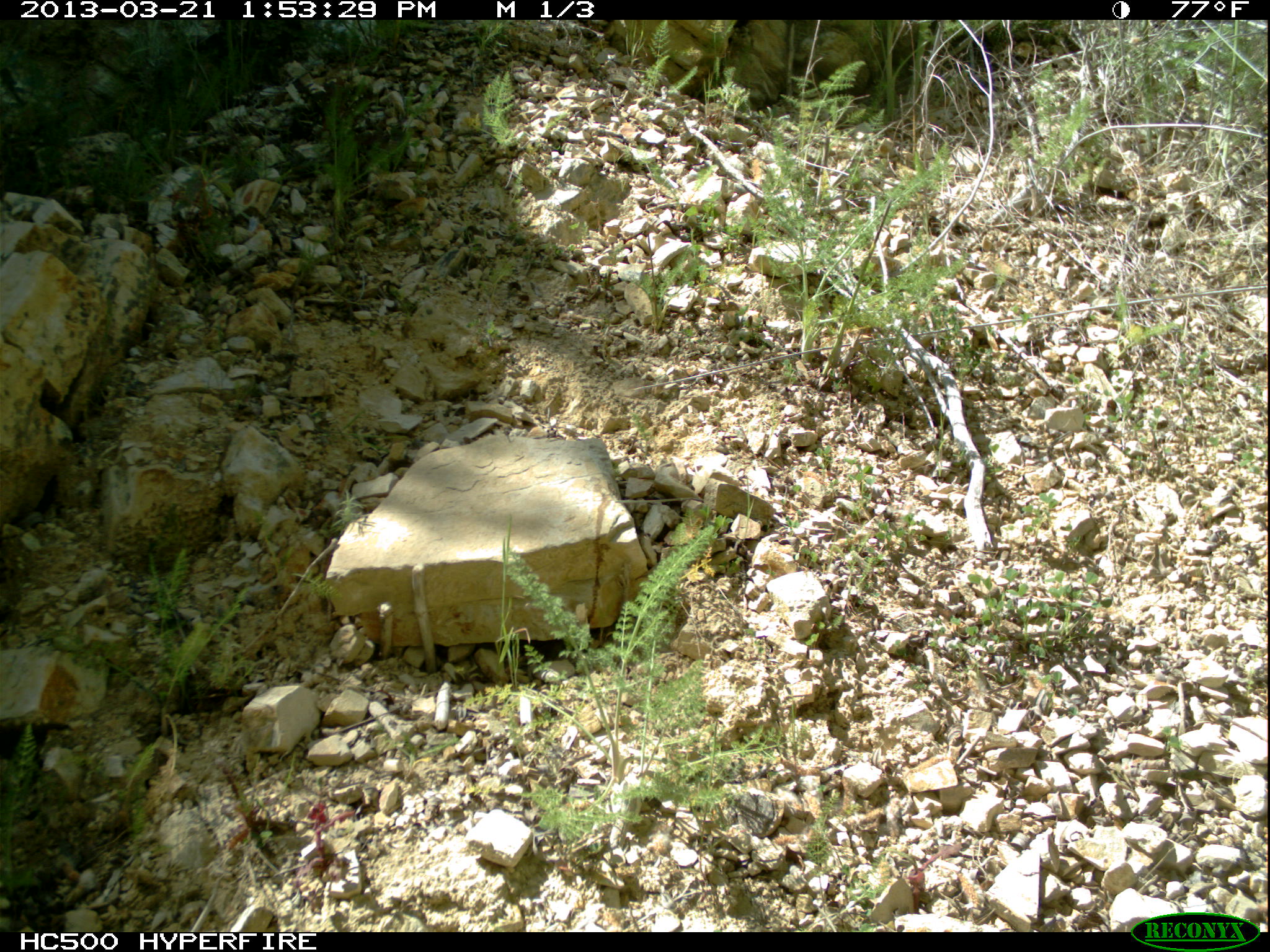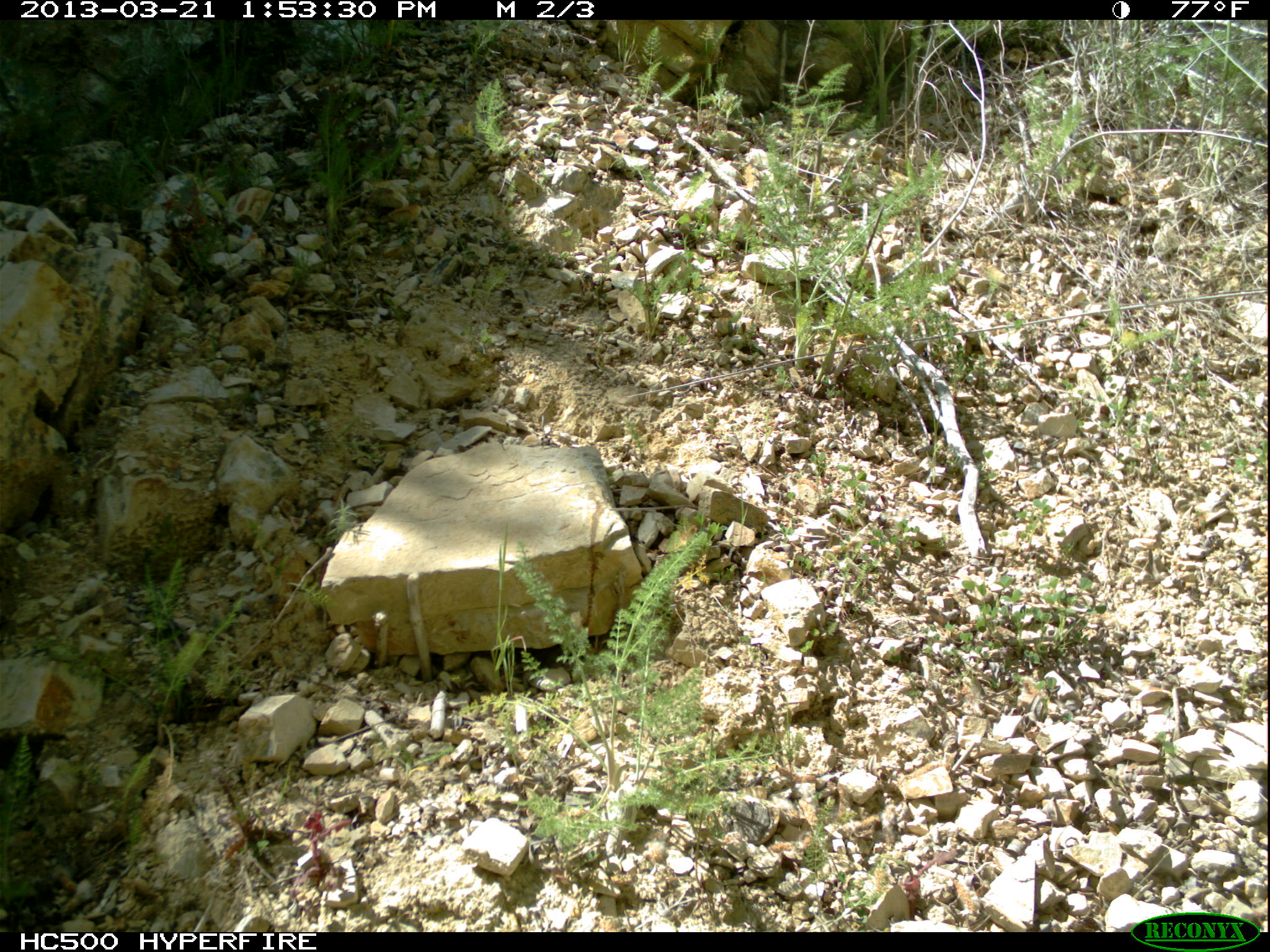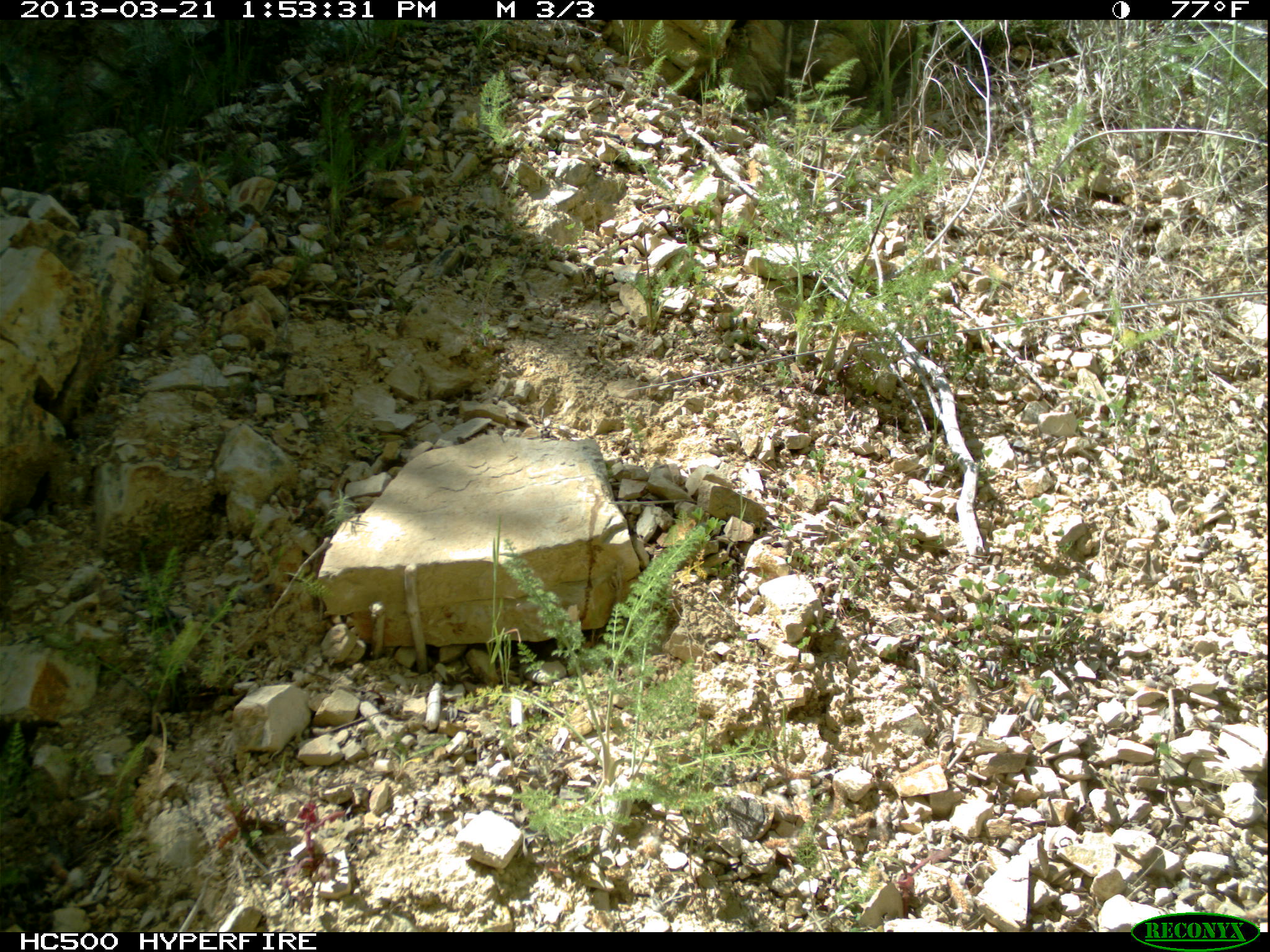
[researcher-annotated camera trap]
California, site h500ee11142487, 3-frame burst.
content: no animal present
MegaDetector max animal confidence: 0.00